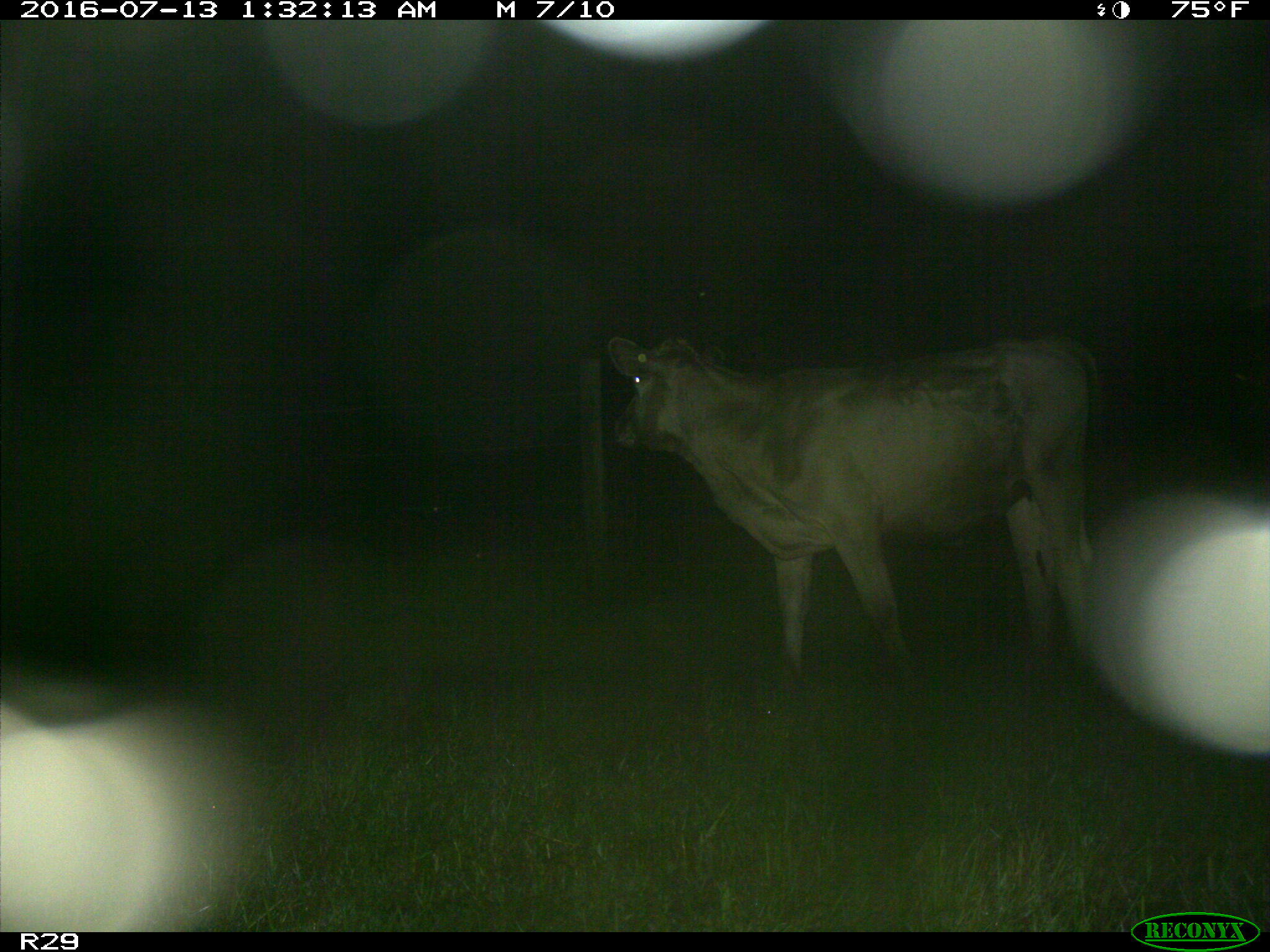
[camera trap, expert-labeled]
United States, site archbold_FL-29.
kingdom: Animalia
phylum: Chordata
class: Mammalia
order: Artiodactyla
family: Bovidae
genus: Bos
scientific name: Bos taurus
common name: domestic cow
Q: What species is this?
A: Bos taurus (domestic cow).